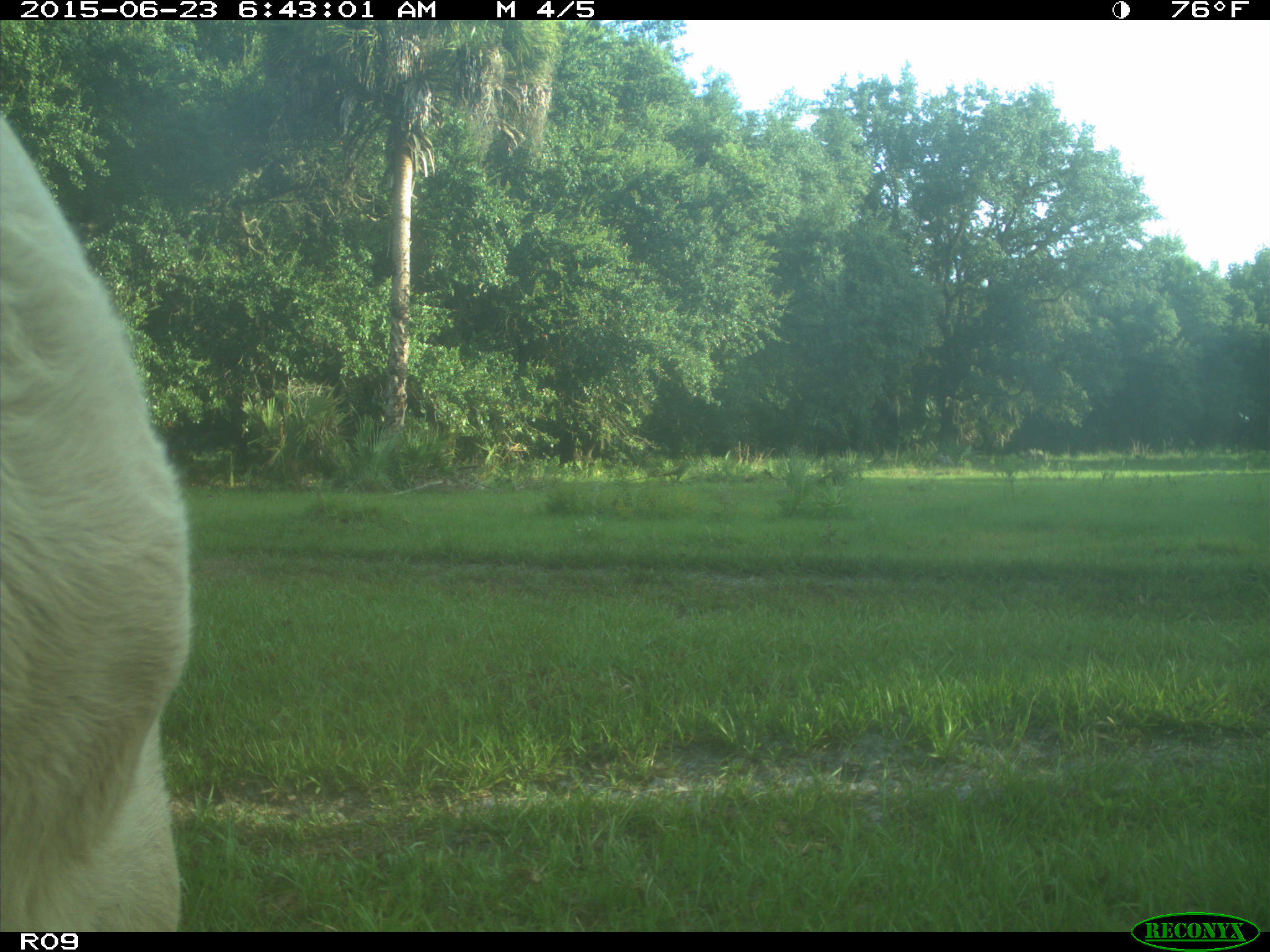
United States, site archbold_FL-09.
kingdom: Animalia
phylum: Chordata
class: Mammalia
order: Artiodactyla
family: Bovidae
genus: Bos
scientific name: Bos taurus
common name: domestic cow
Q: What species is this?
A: Bos taurus (domestic cow).